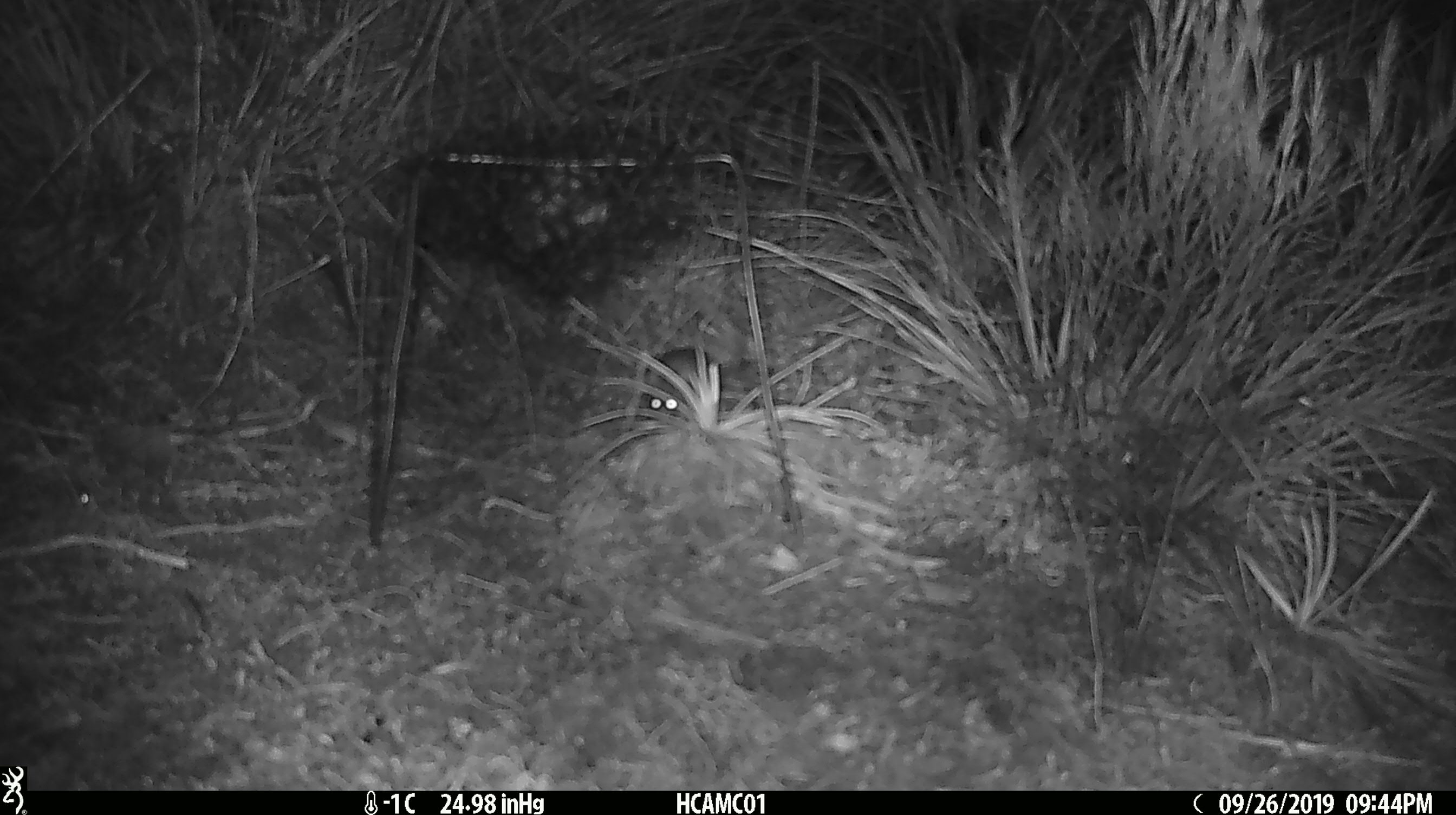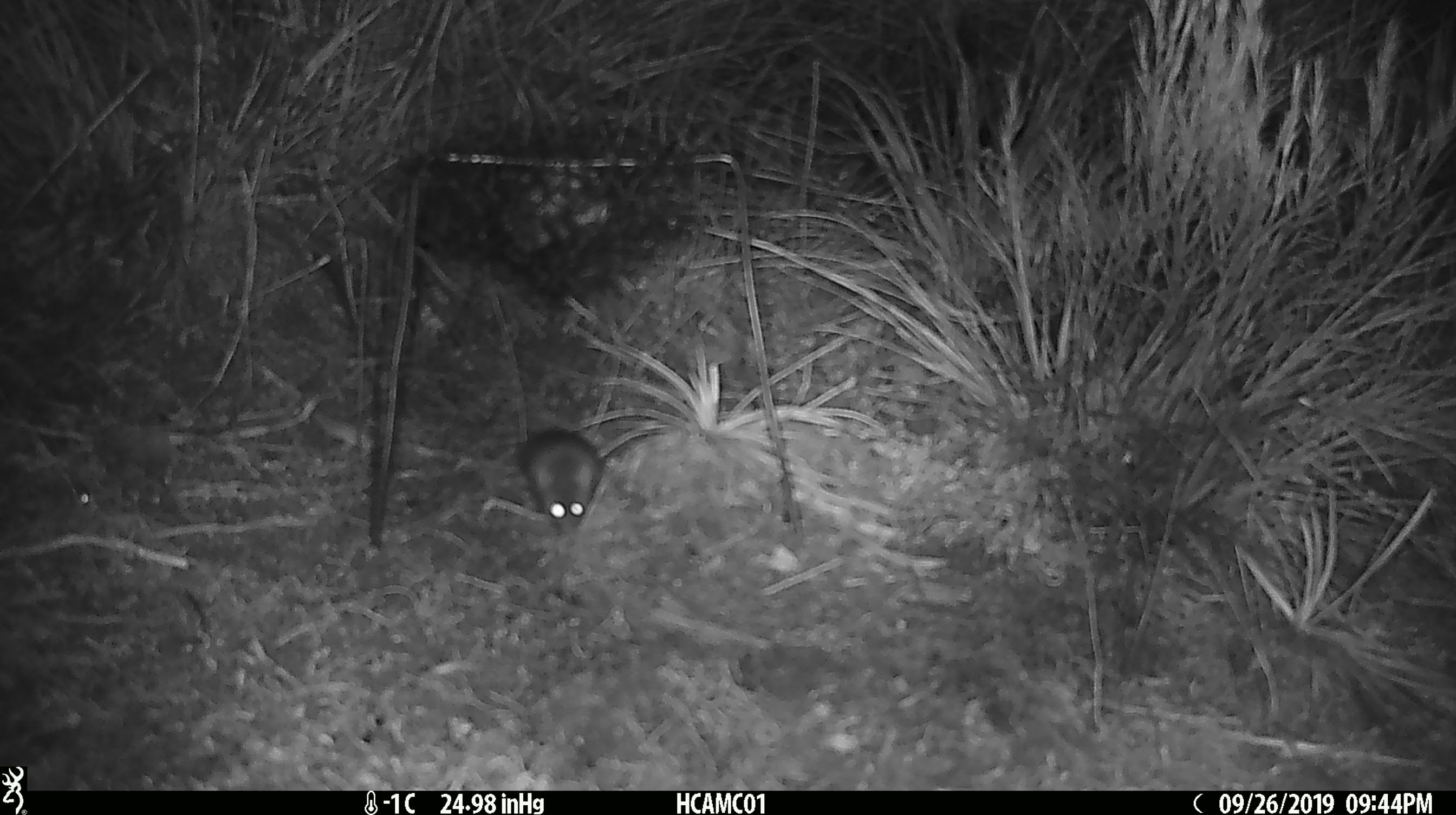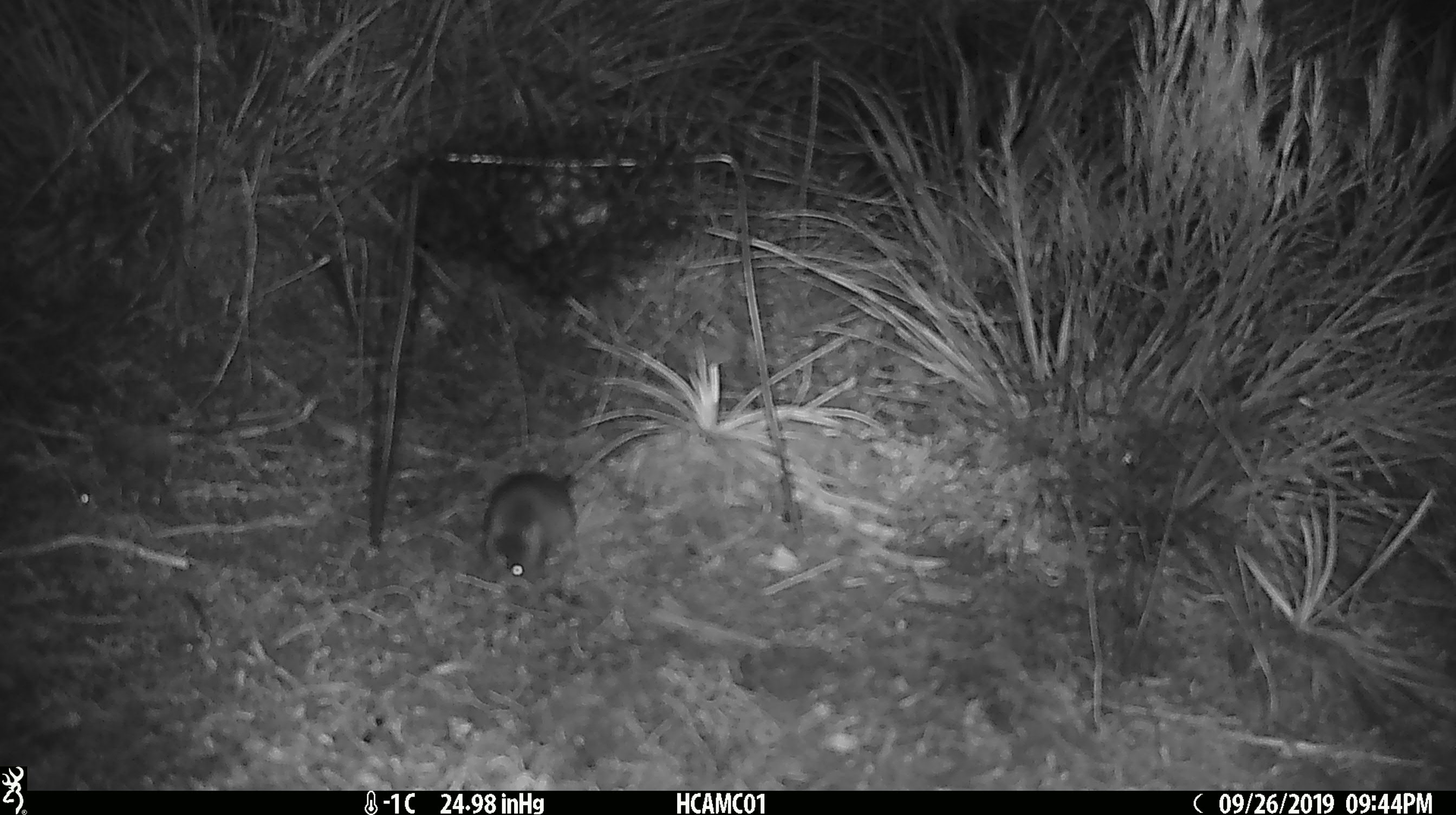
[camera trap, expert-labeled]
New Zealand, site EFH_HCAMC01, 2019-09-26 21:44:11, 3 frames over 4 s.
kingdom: Animalia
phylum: Chordata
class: Mammalia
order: Rodentia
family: Muridae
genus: Mus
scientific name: Mus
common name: mouse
Mouse (Mus).